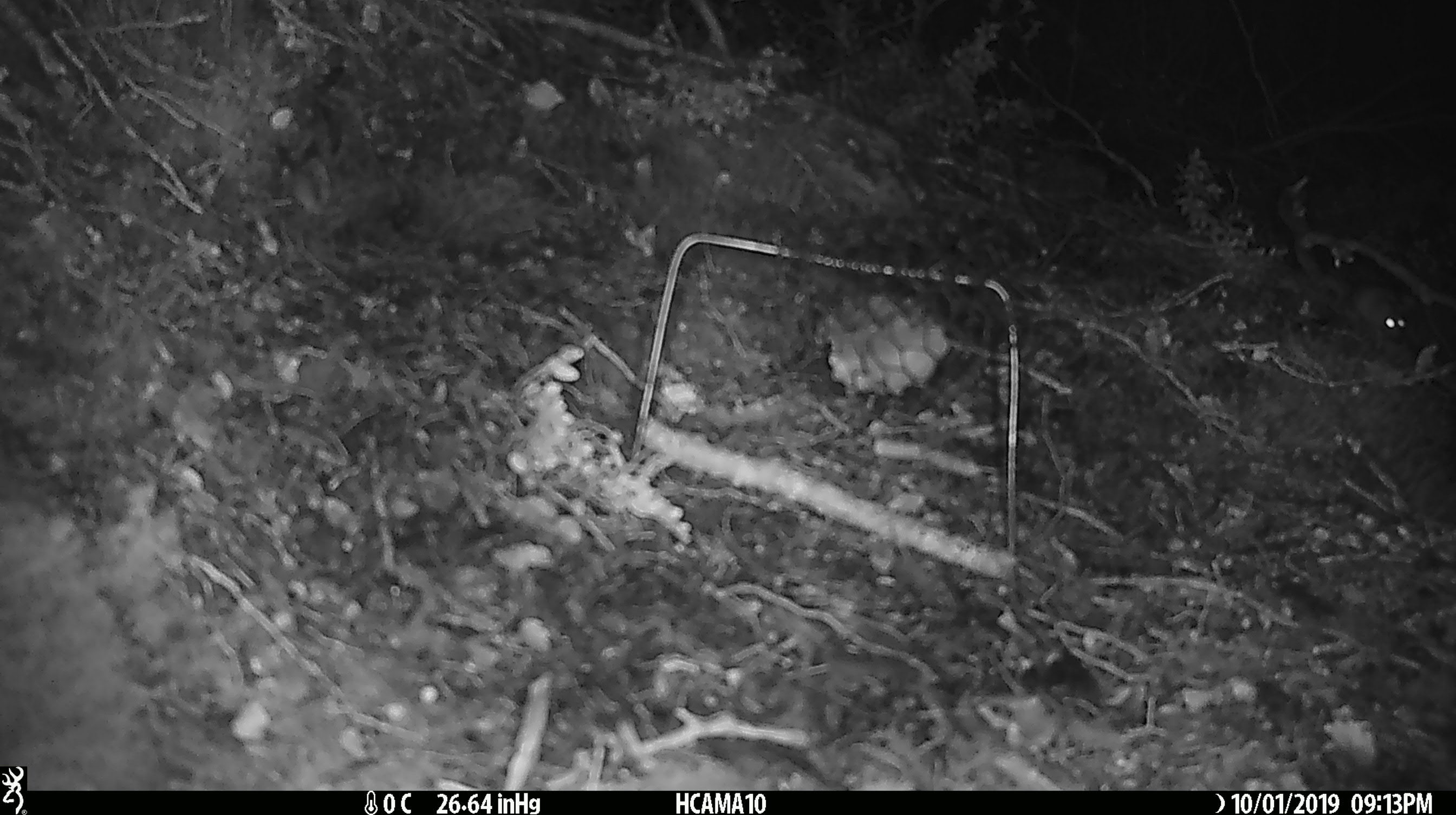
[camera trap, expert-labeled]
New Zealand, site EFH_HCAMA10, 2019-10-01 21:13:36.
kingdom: Animalia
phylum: Chordata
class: Mammalia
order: Rodentia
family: Muridae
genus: Mus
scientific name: Mus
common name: mouse